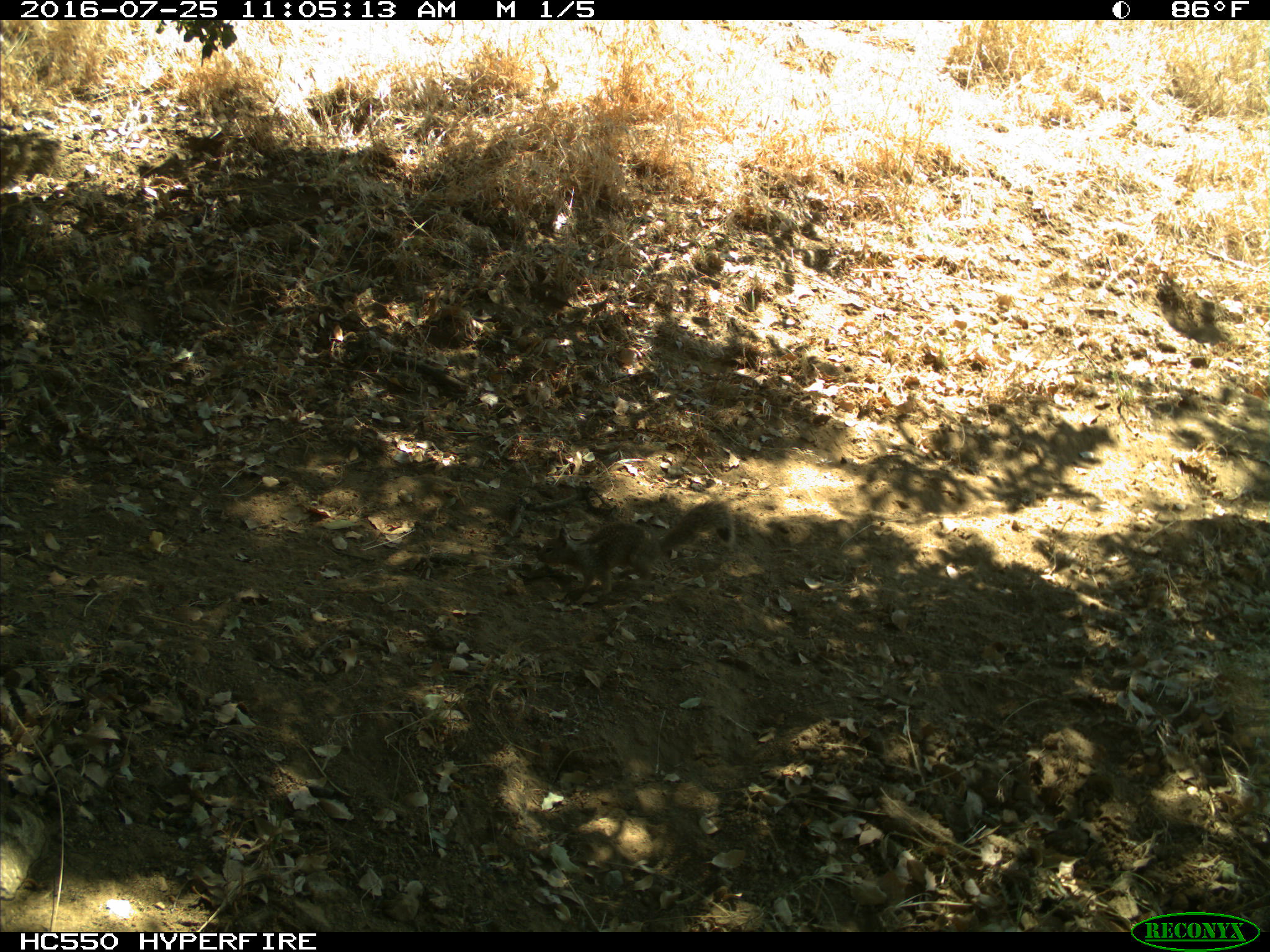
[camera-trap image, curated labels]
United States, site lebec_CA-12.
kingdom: Animalia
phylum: Chordata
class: Mammalia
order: Rodentia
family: Sciuridae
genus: Otospermophilus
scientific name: Otospermophilus beecheyi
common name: california ground squirrel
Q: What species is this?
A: Otospermophilus beecheyi (california ground squirrel).